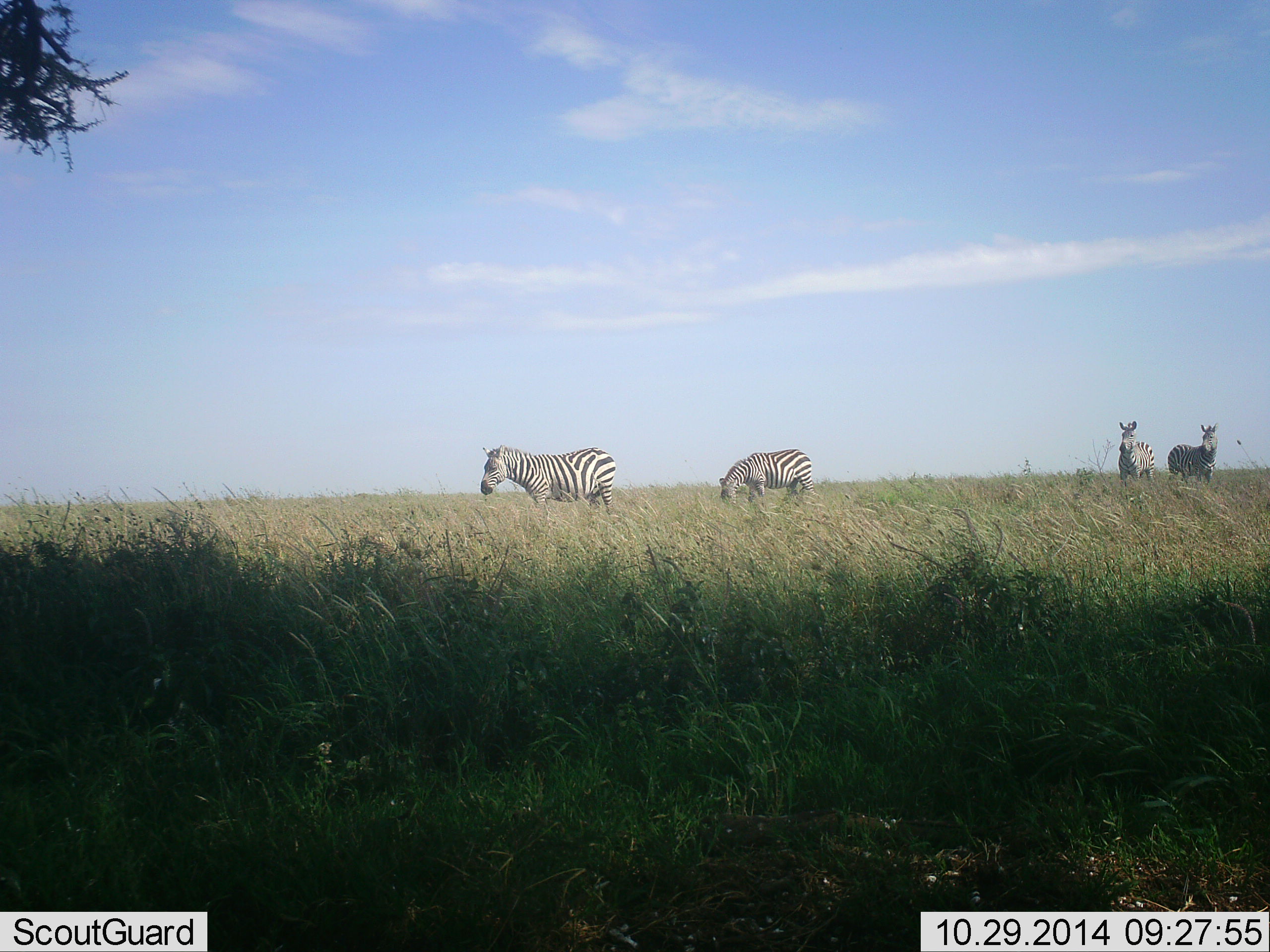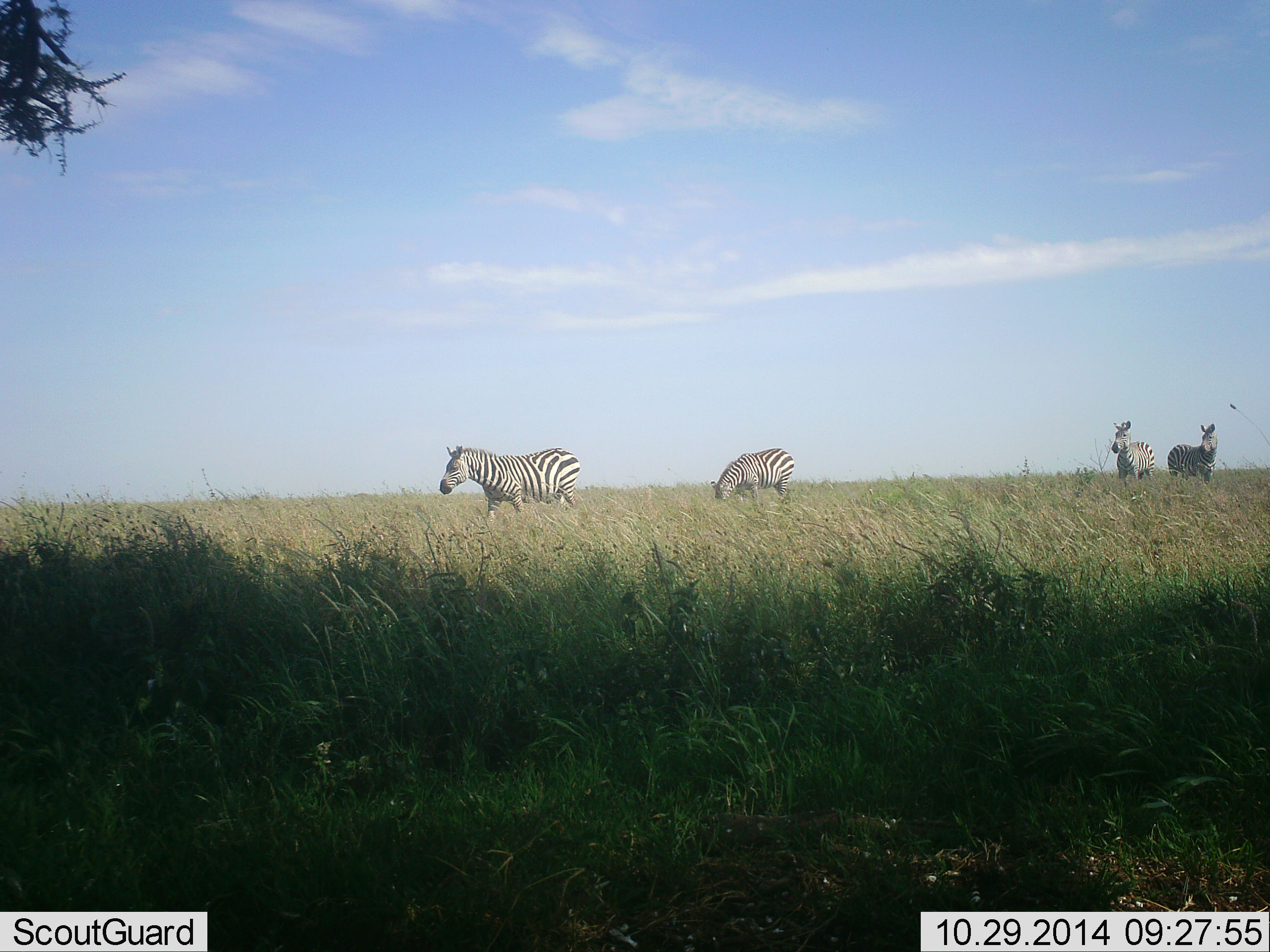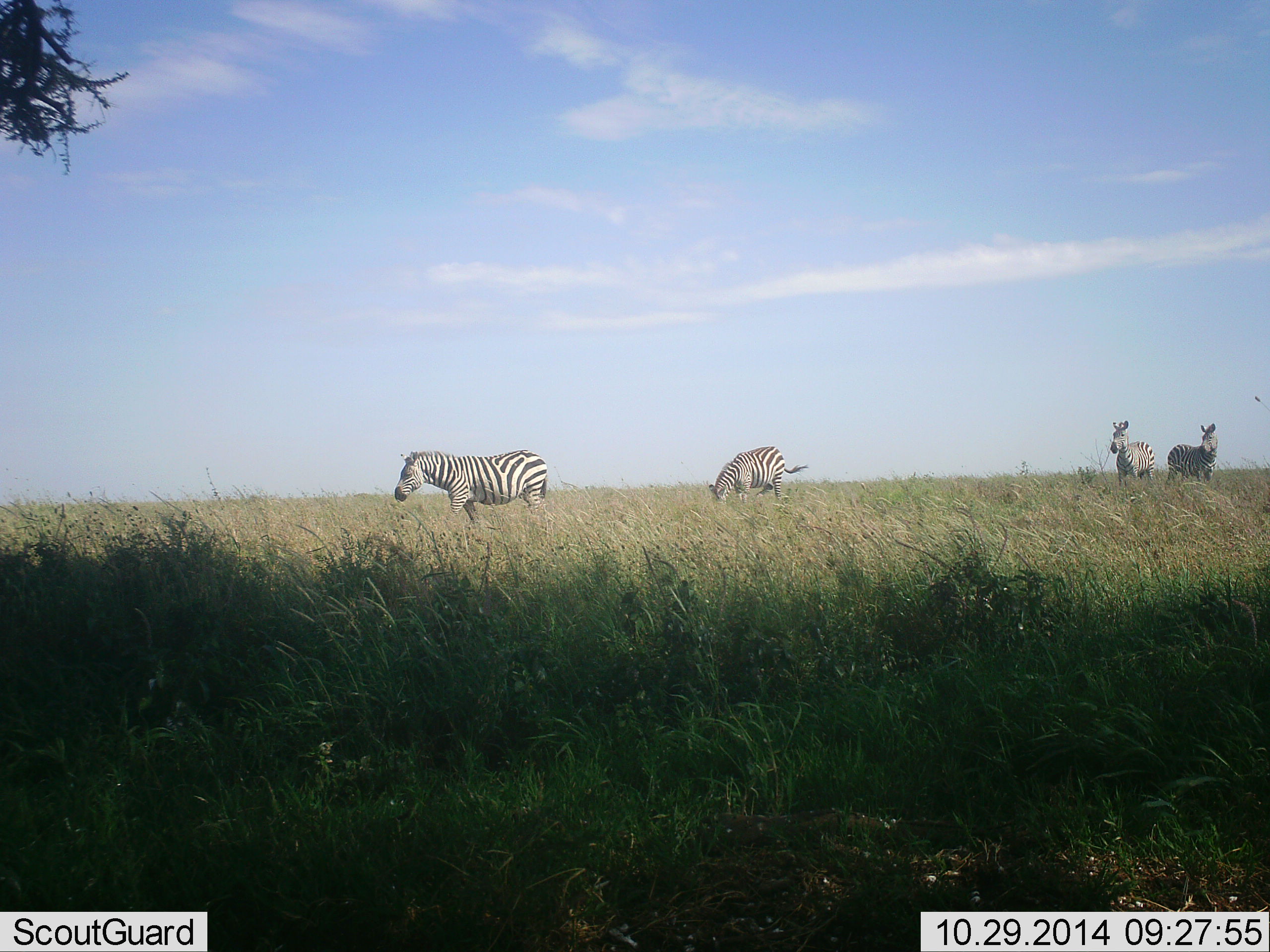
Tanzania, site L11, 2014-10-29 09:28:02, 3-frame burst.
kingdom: Animalia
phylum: Chordata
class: Mammalia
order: Perissodactyla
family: Equidae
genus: Equus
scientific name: Equus quagga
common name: plains zebra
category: zebra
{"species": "zebra (plains zebra) (Equus quagga)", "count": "4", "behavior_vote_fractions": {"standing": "82%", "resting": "0%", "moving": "91%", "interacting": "18%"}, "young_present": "0%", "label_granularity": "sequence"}